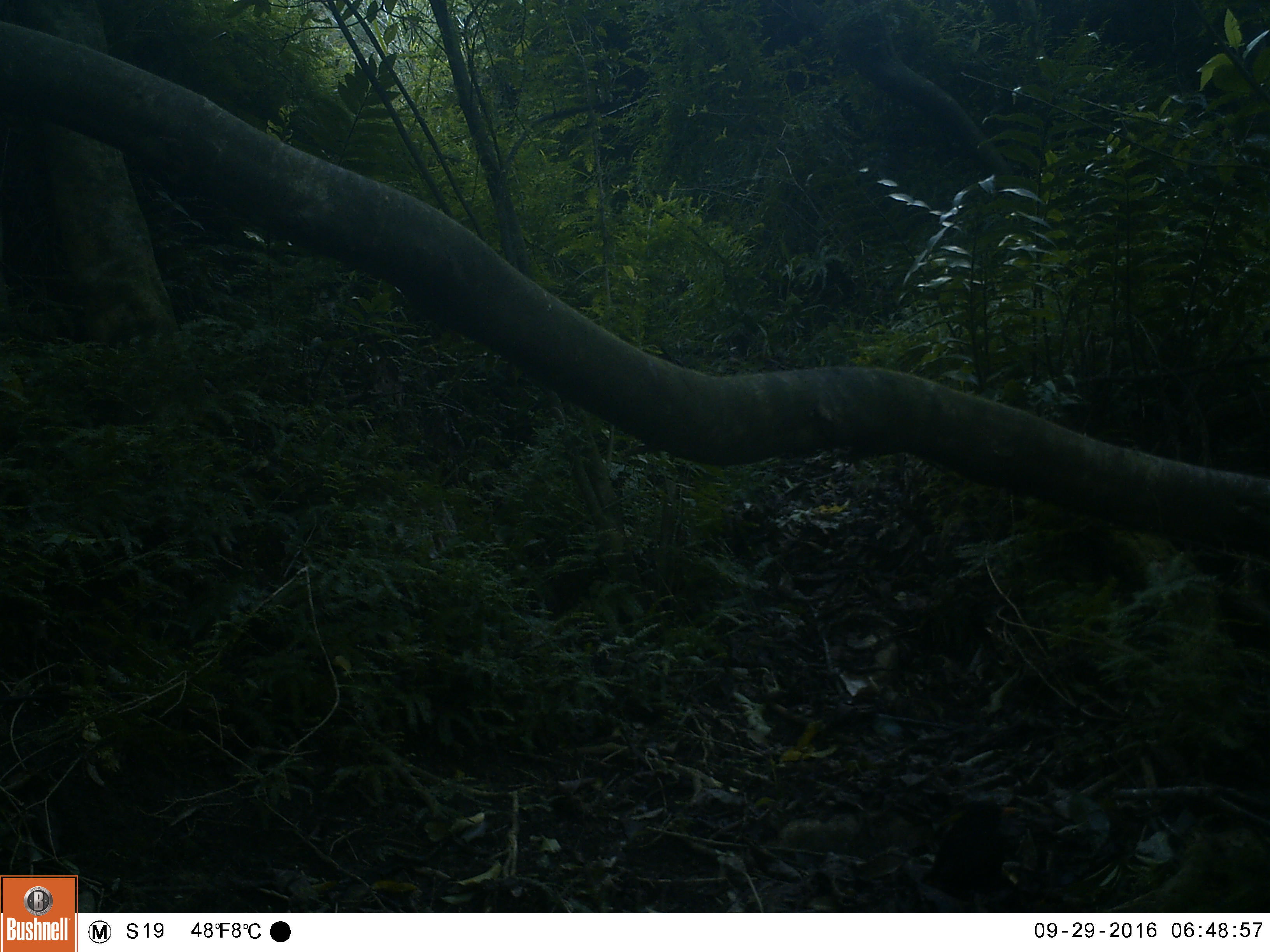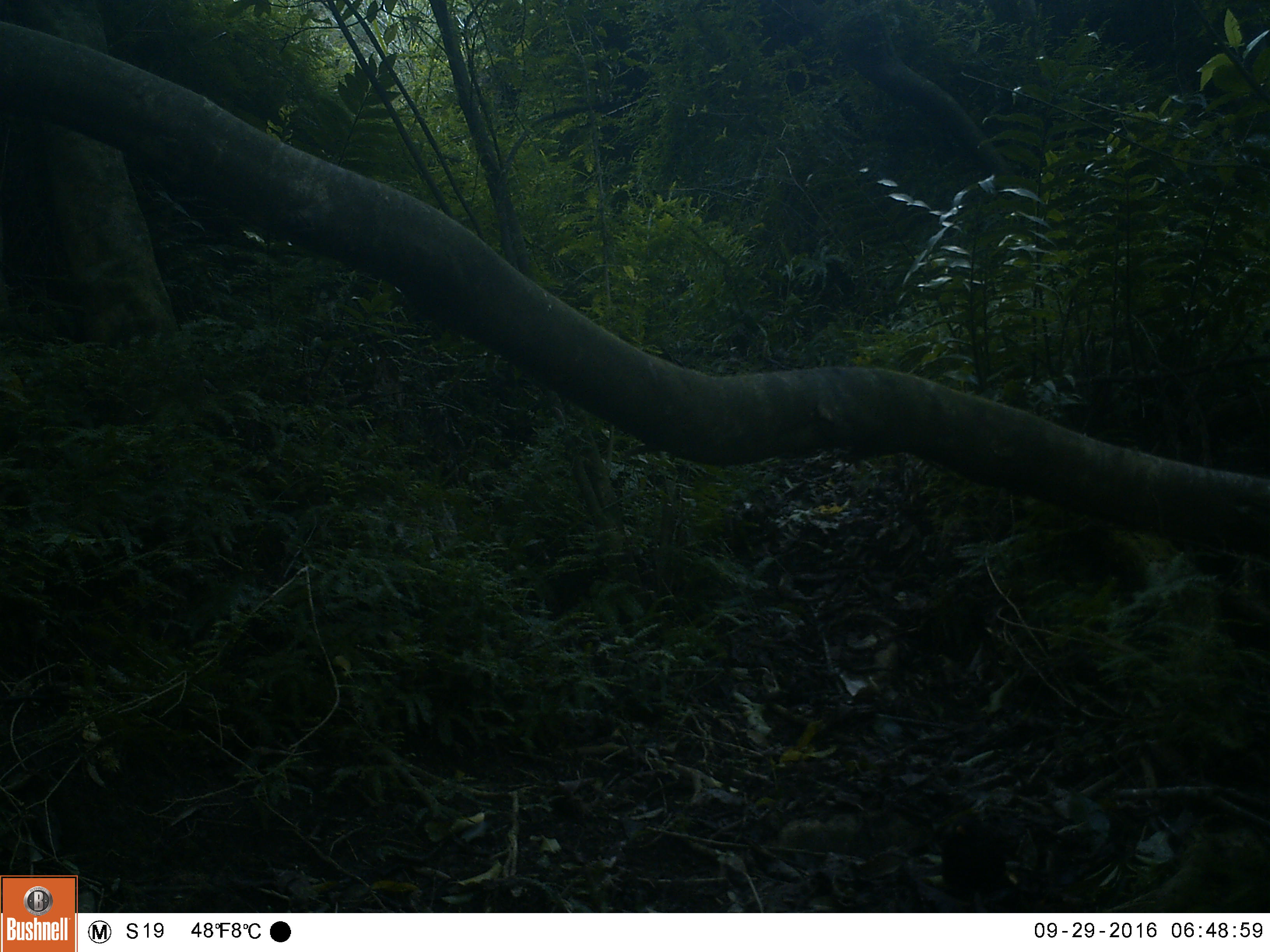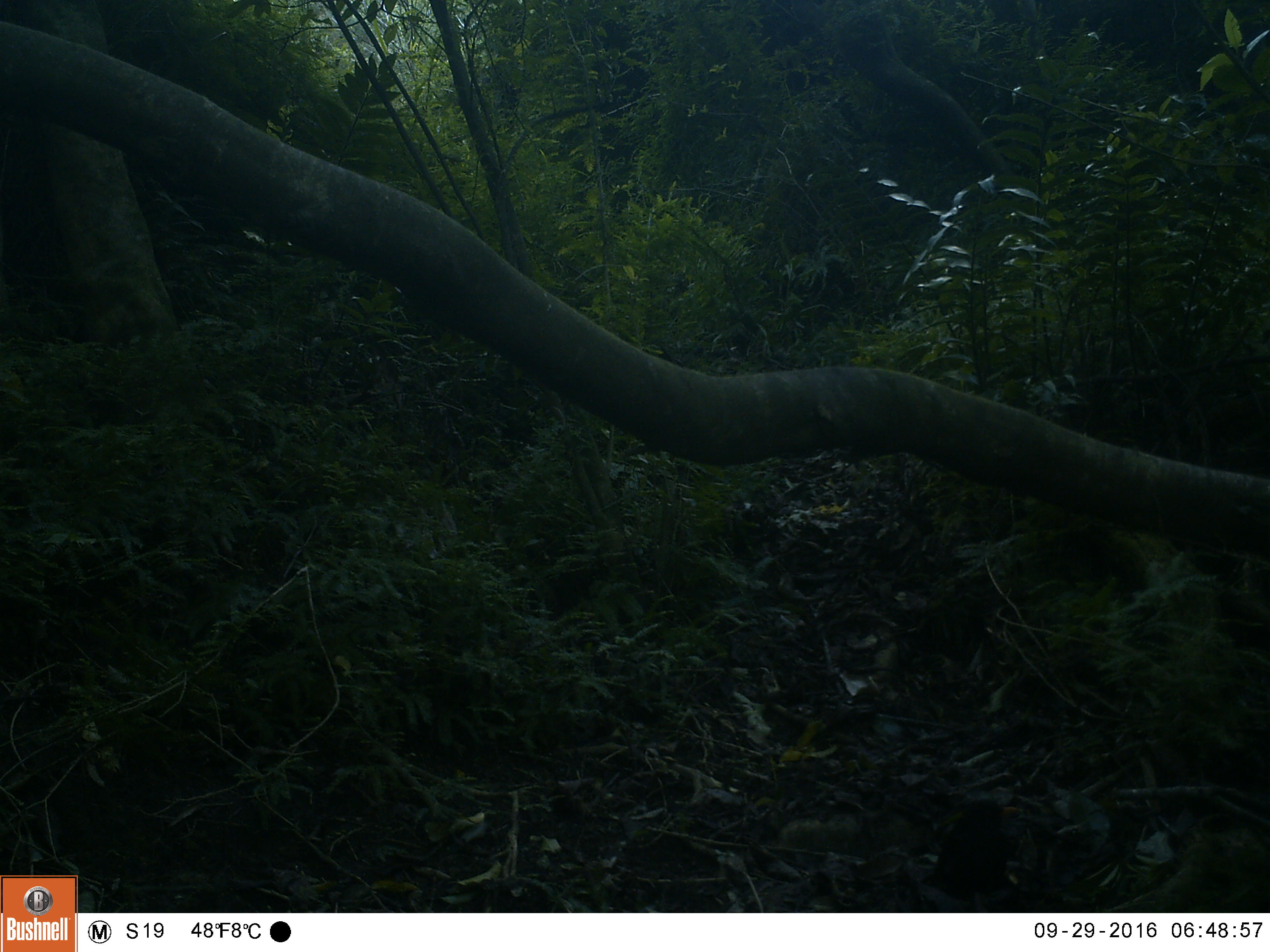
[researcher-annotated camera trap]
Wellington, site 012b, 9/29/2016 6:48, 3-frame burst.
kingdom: Animalia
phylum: Chordata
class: Aves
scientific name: Aves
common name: bird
Bird (Aves).